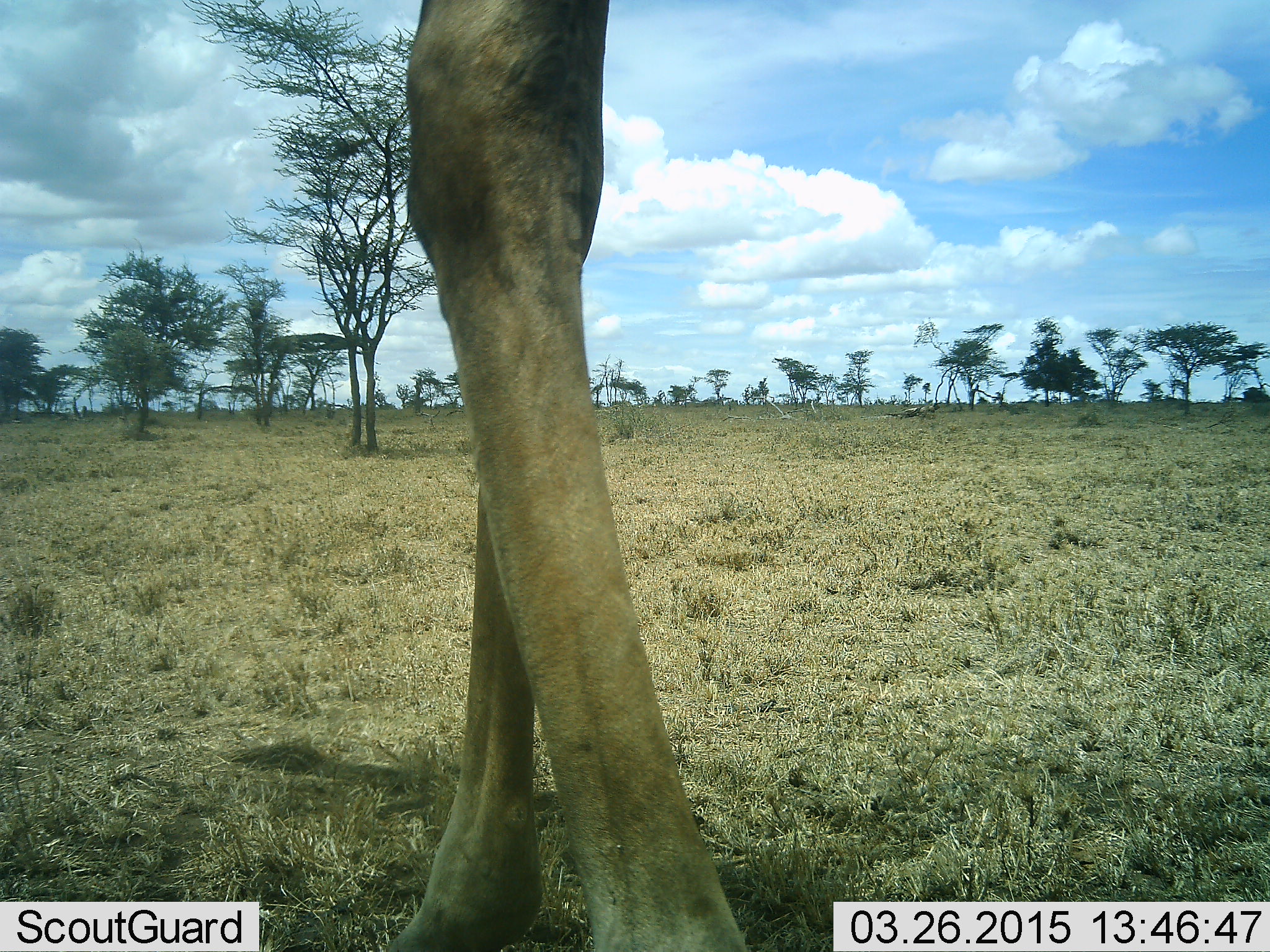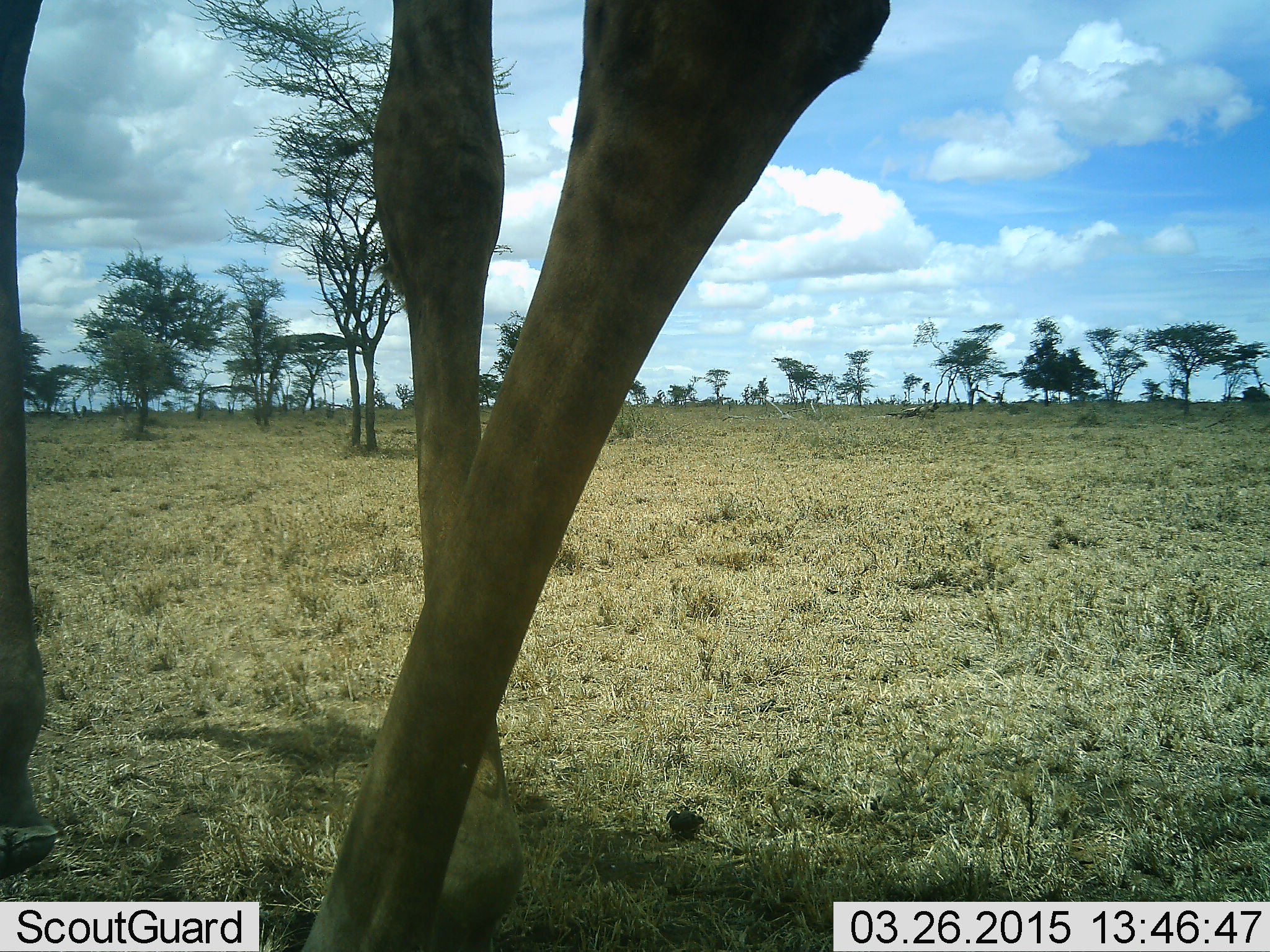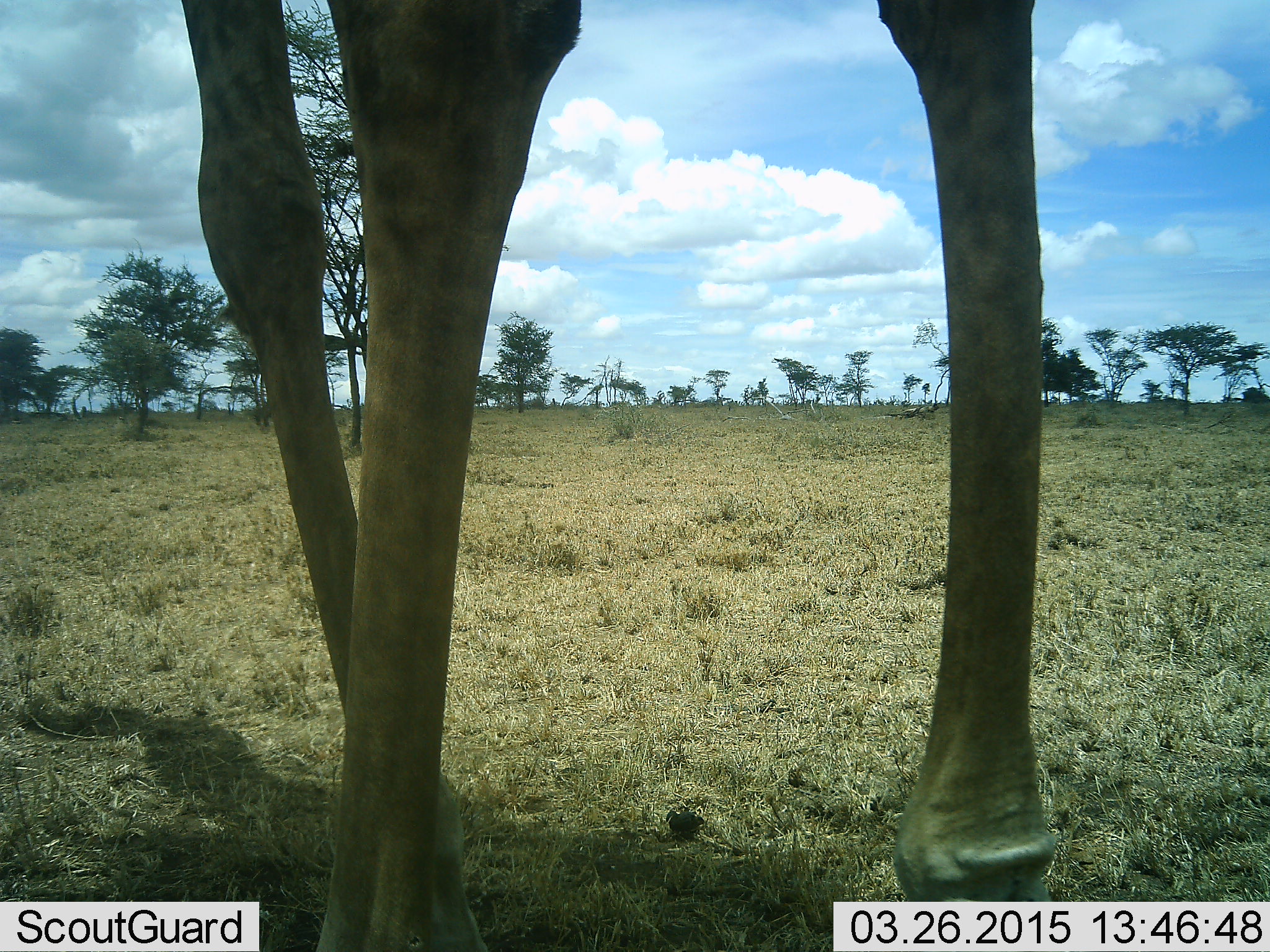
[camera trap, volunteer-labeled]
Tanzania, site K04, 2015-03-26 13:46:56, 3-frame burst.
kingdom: Animalia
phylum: Chordata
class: Mammalia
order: Artiodactyla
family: Giraffidae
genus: Giraffa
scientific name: Giraffa camelopardalis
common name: giraffe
Giraffe (Giraffa camelopardalis), count 1. Behavior (volunteer vote fractions): standing 20%, resting 0%, moving 70%, interacting 0%. Young present (vote fraction): 0%. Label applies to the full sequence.